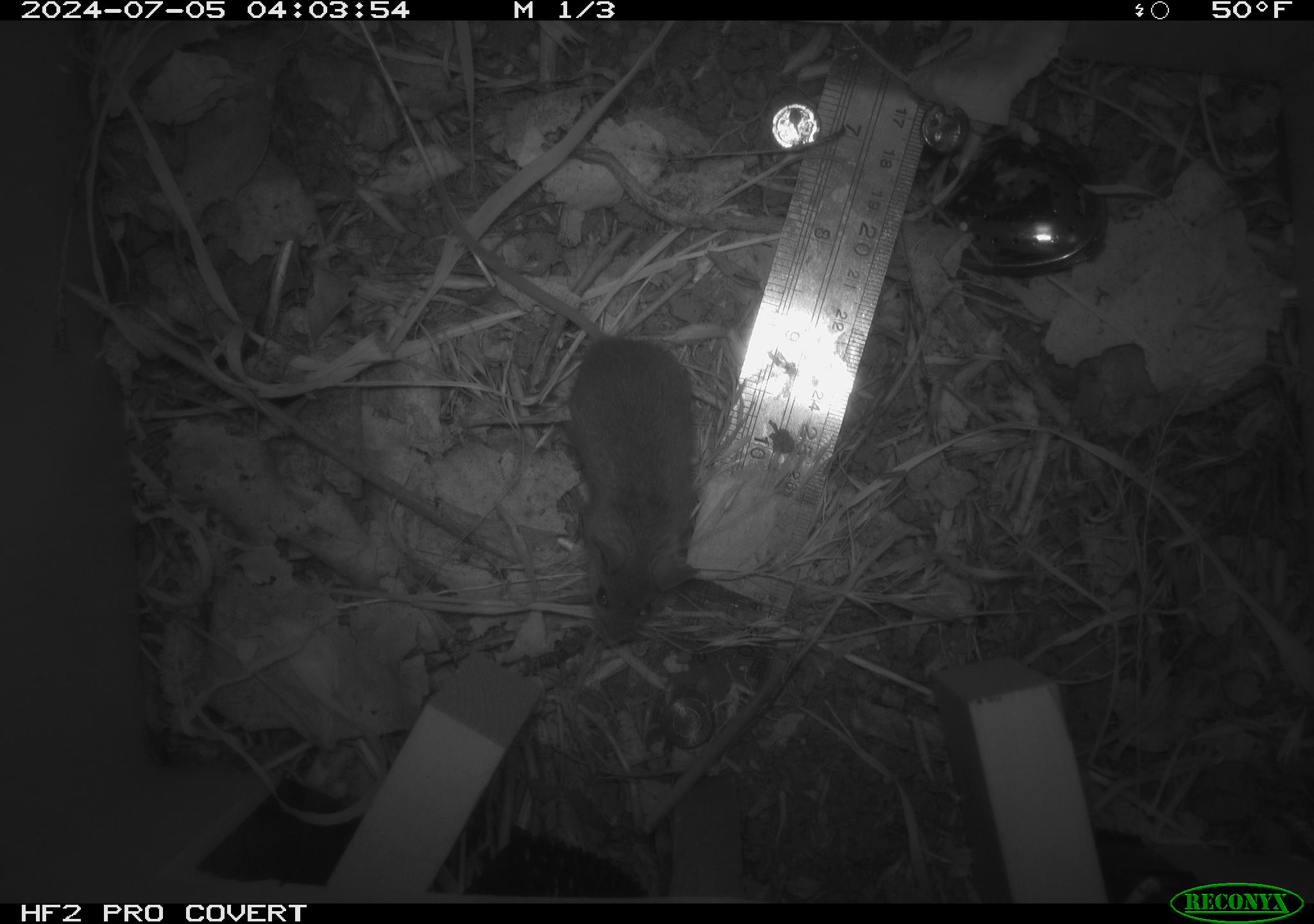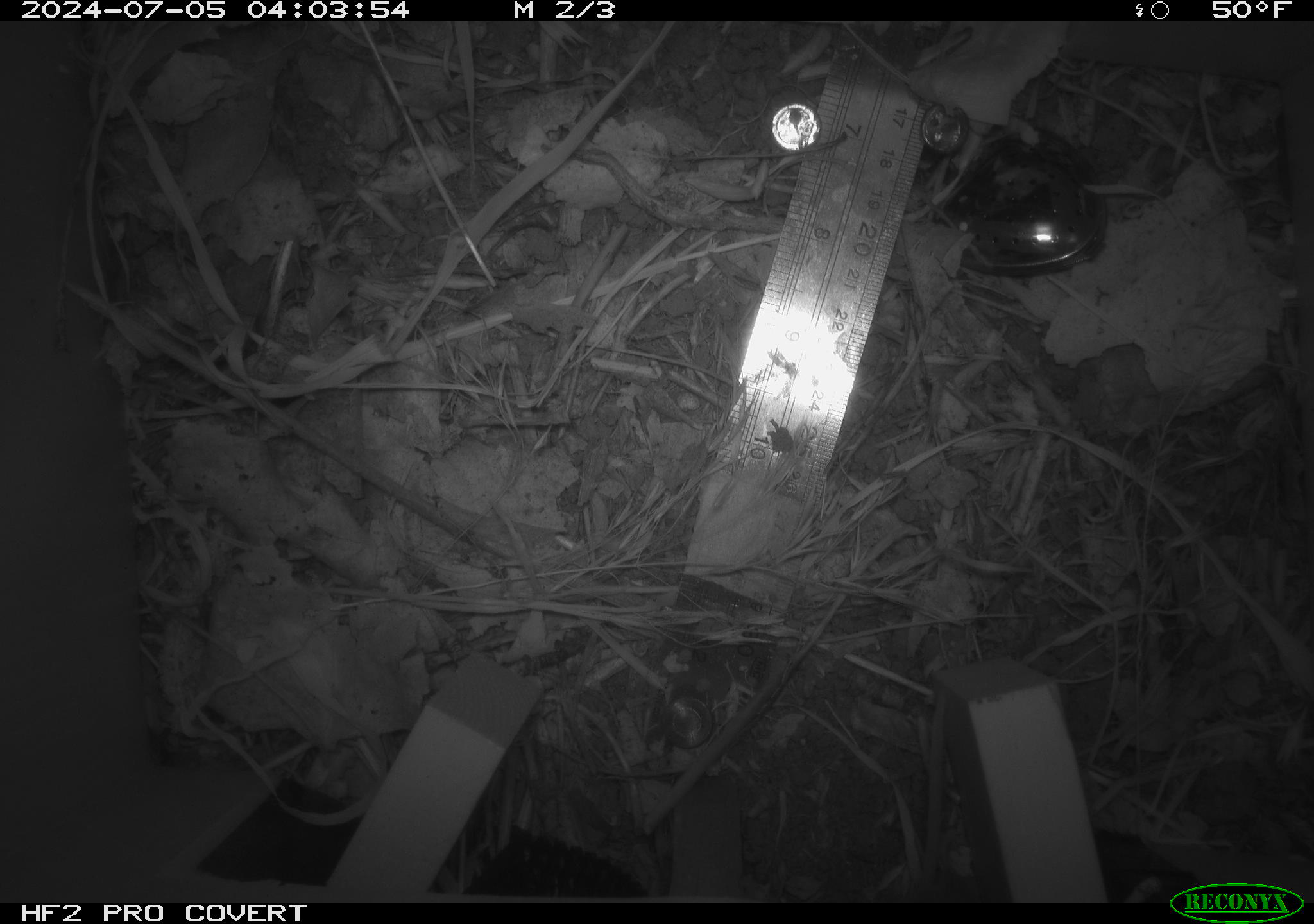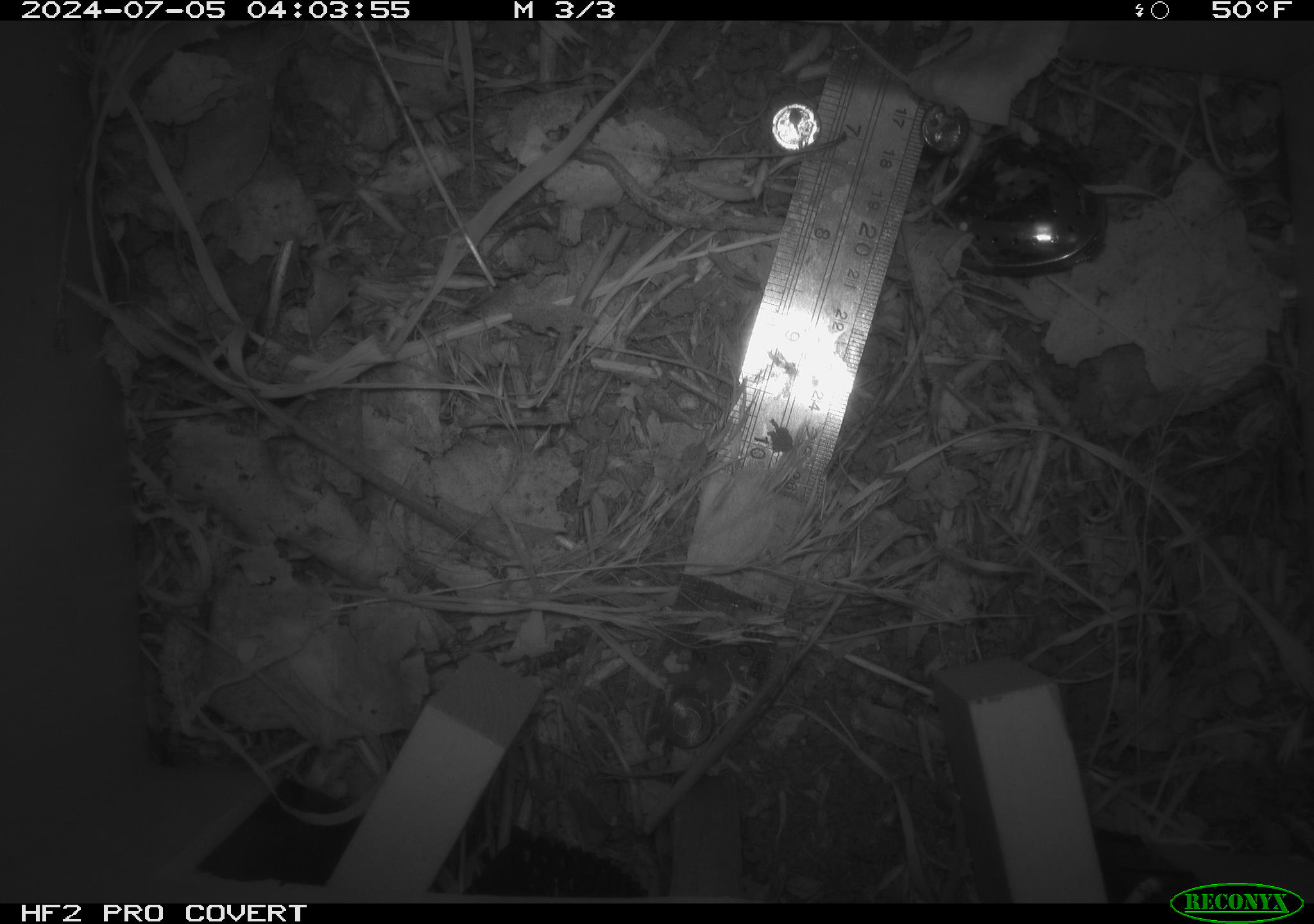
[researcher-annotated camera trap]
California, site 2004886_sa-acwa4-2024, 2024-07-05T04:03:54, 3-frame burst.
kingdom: Animalia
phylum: Chordata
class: Mammalia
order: Rodentia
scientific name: Rodentia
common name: mouse species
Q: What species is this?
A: Mouse species (Rodentia).